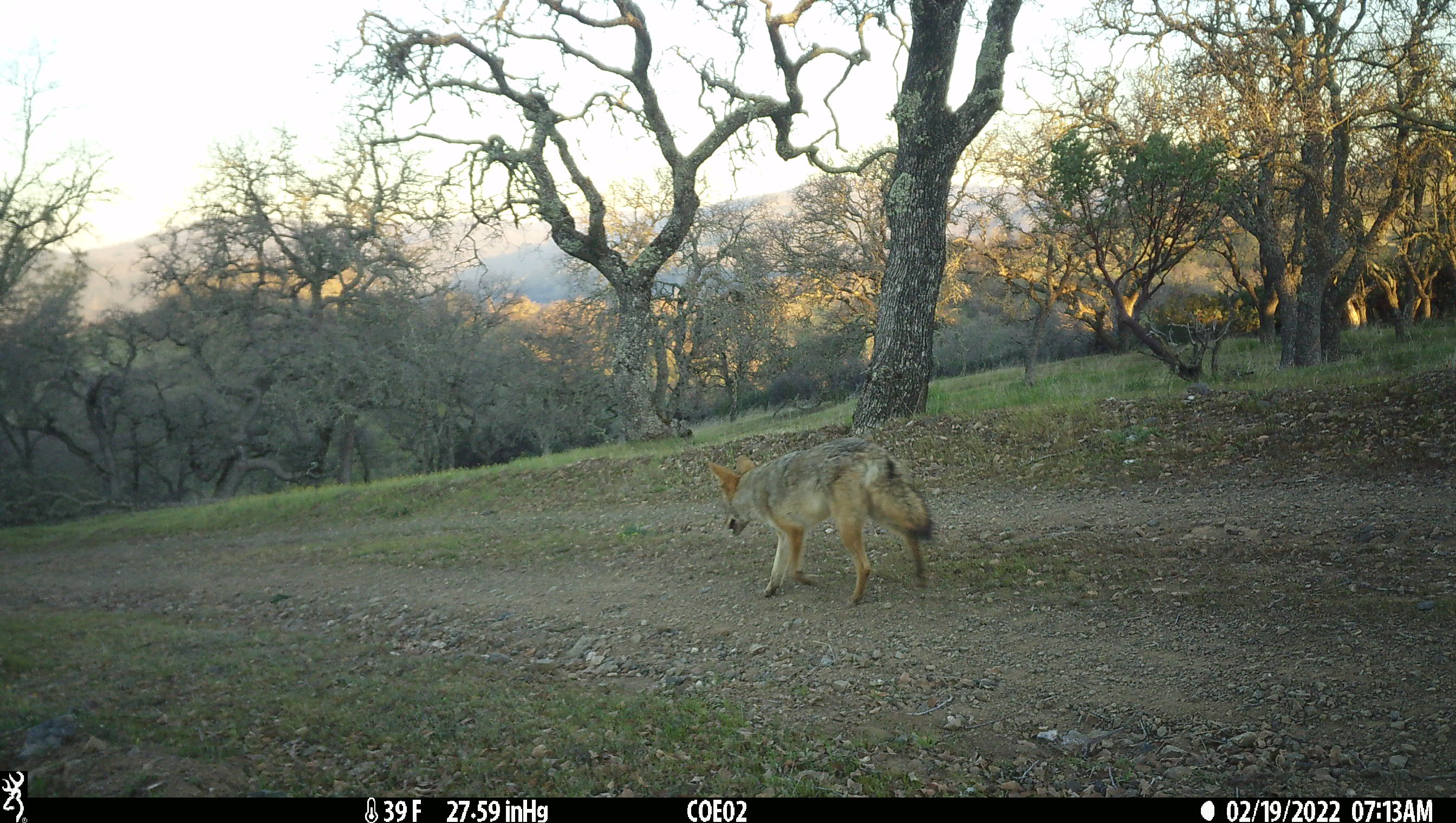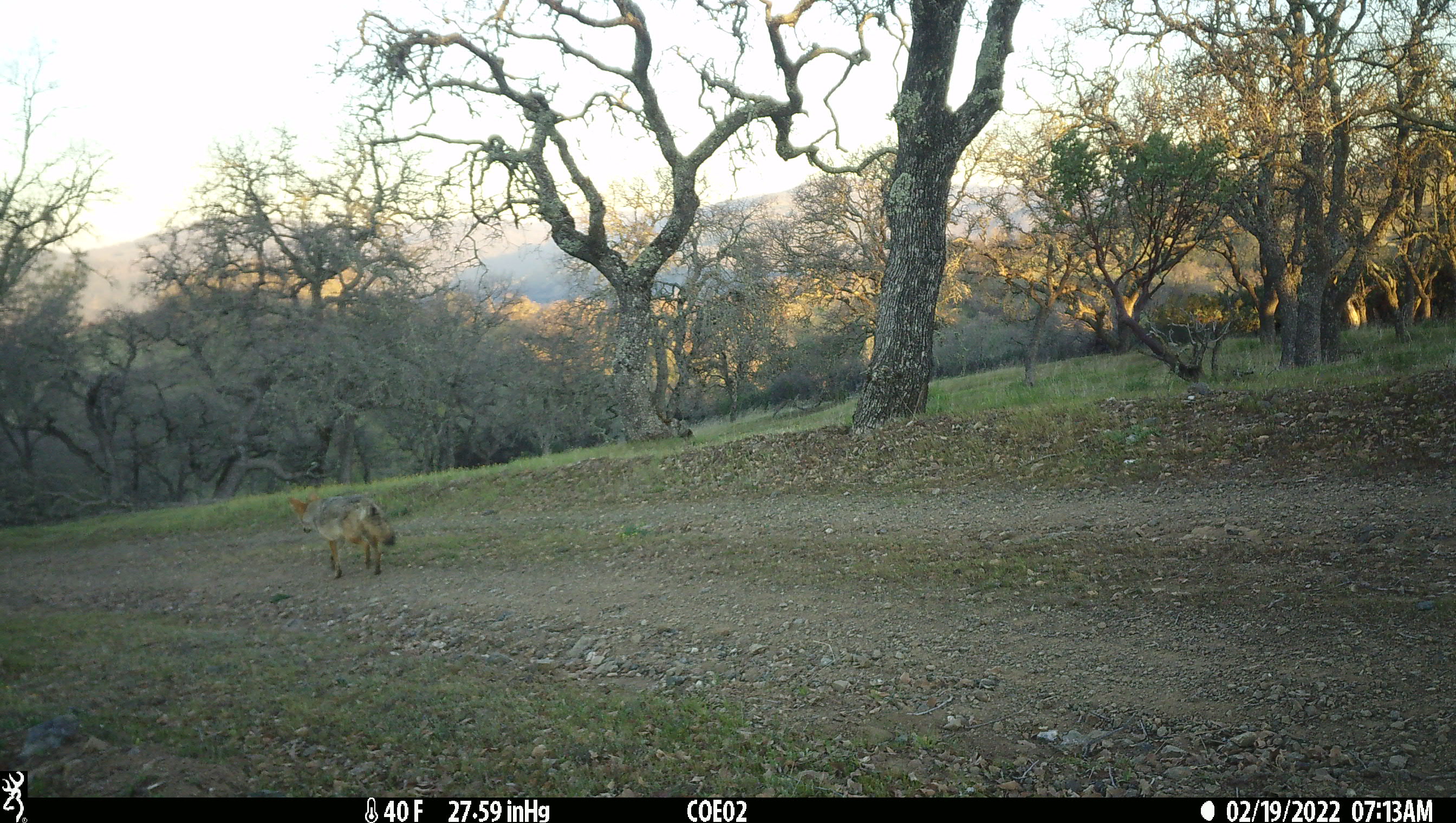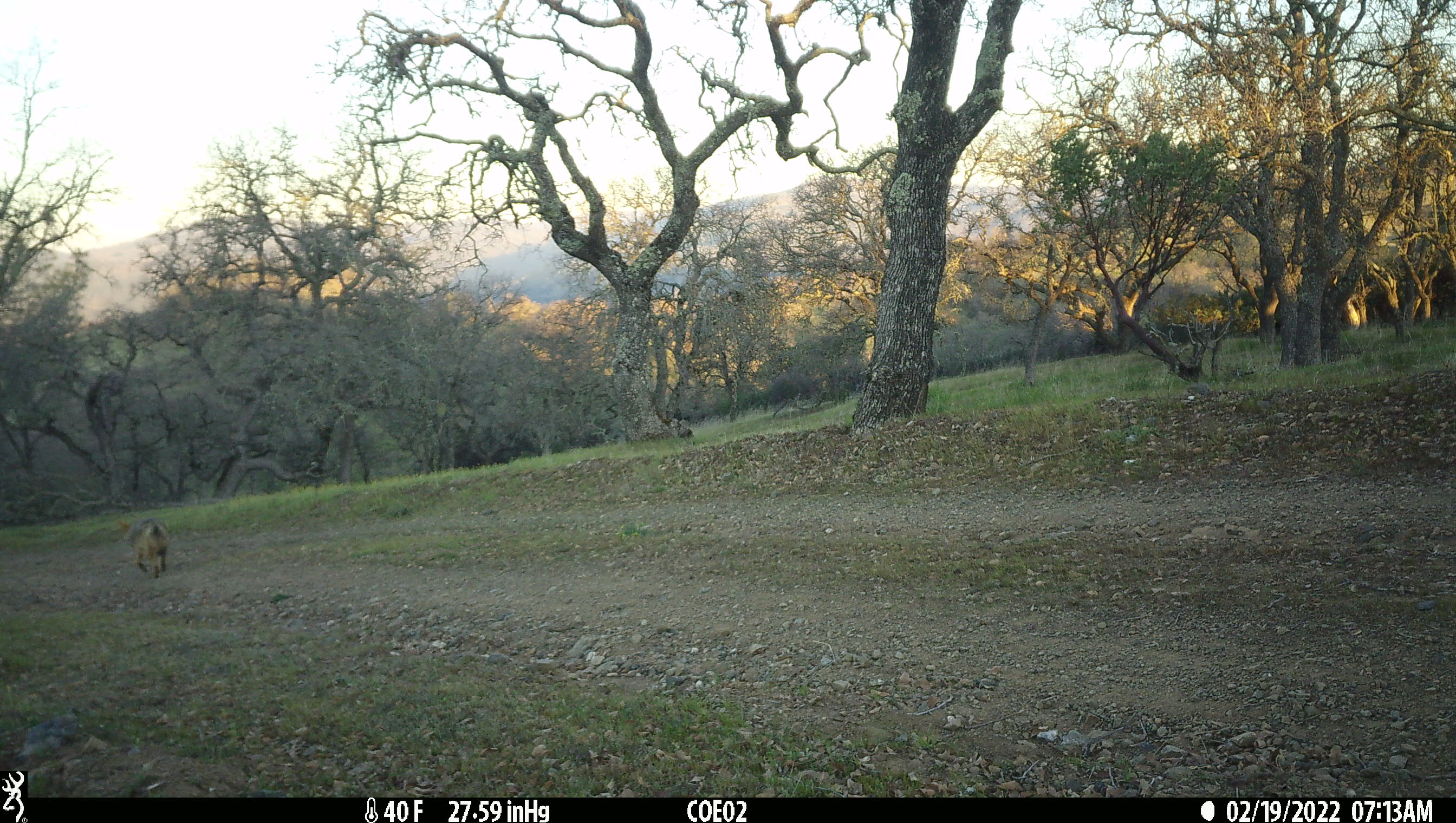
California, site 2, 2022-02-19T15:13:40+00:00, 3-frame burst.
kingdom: Animalia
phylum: Chordata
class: Mammalia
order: Carnivora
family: Canidae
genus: Canis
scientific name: Canis latrans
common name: coyote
Coyote (Canis latrans).